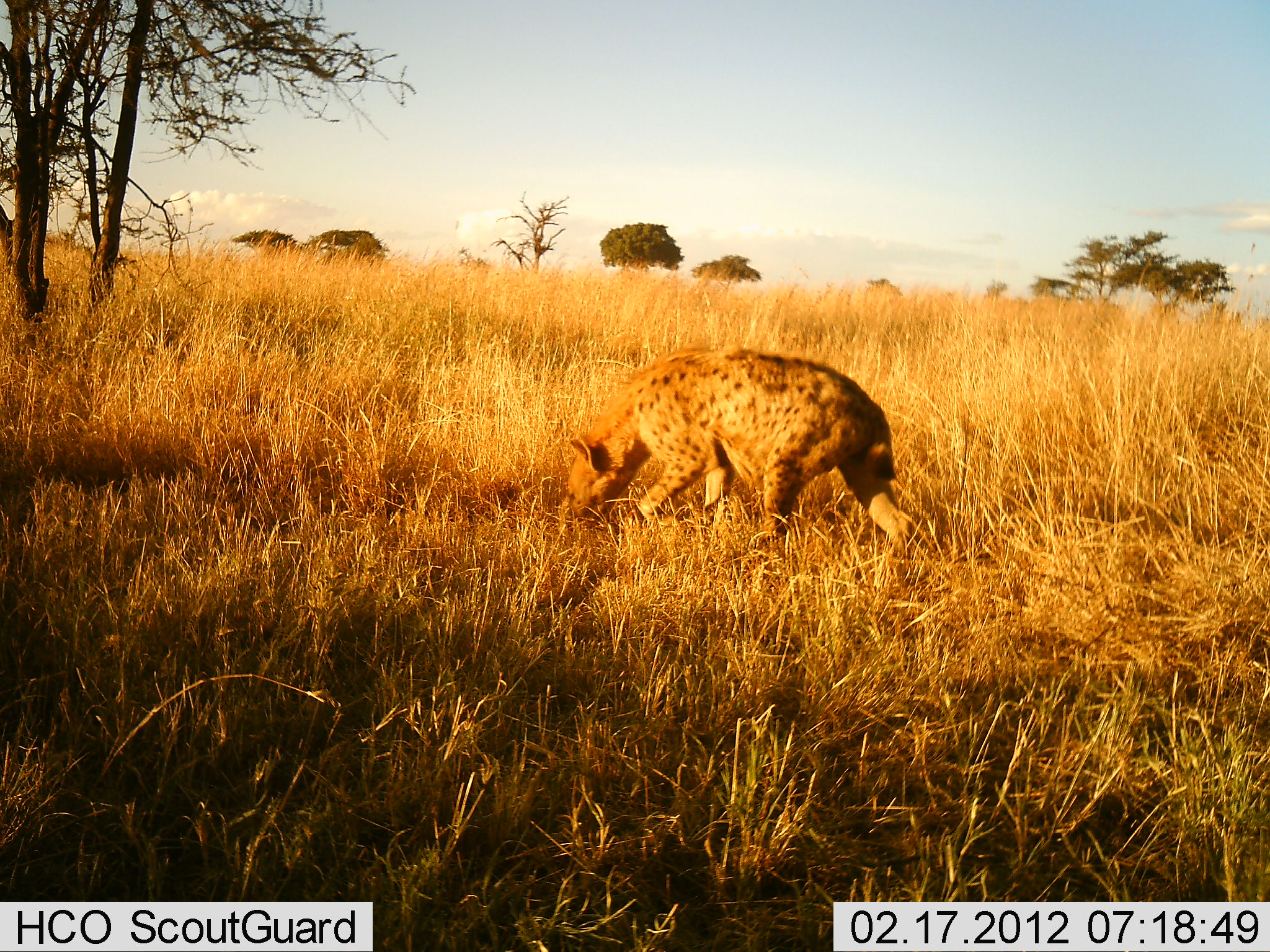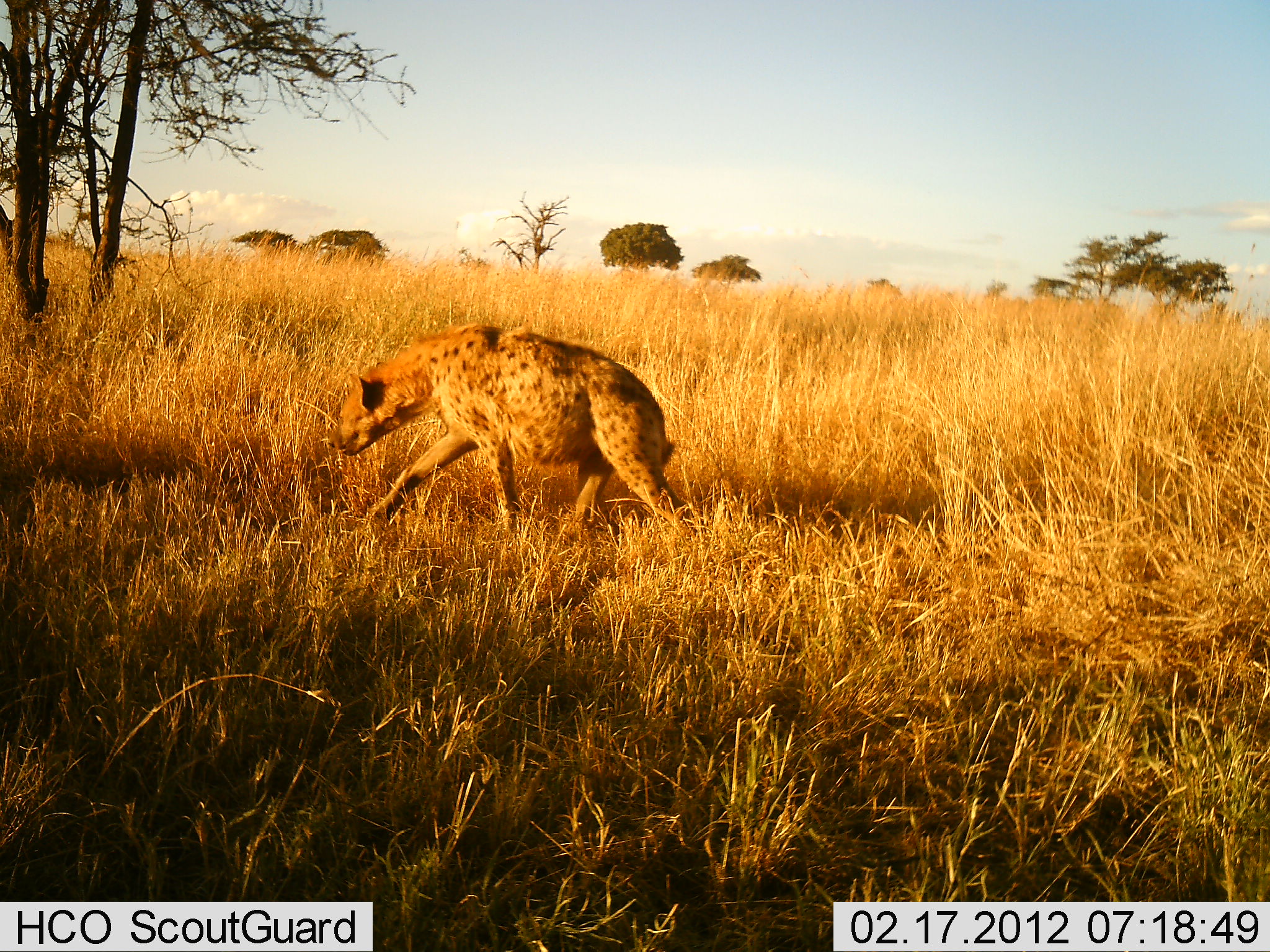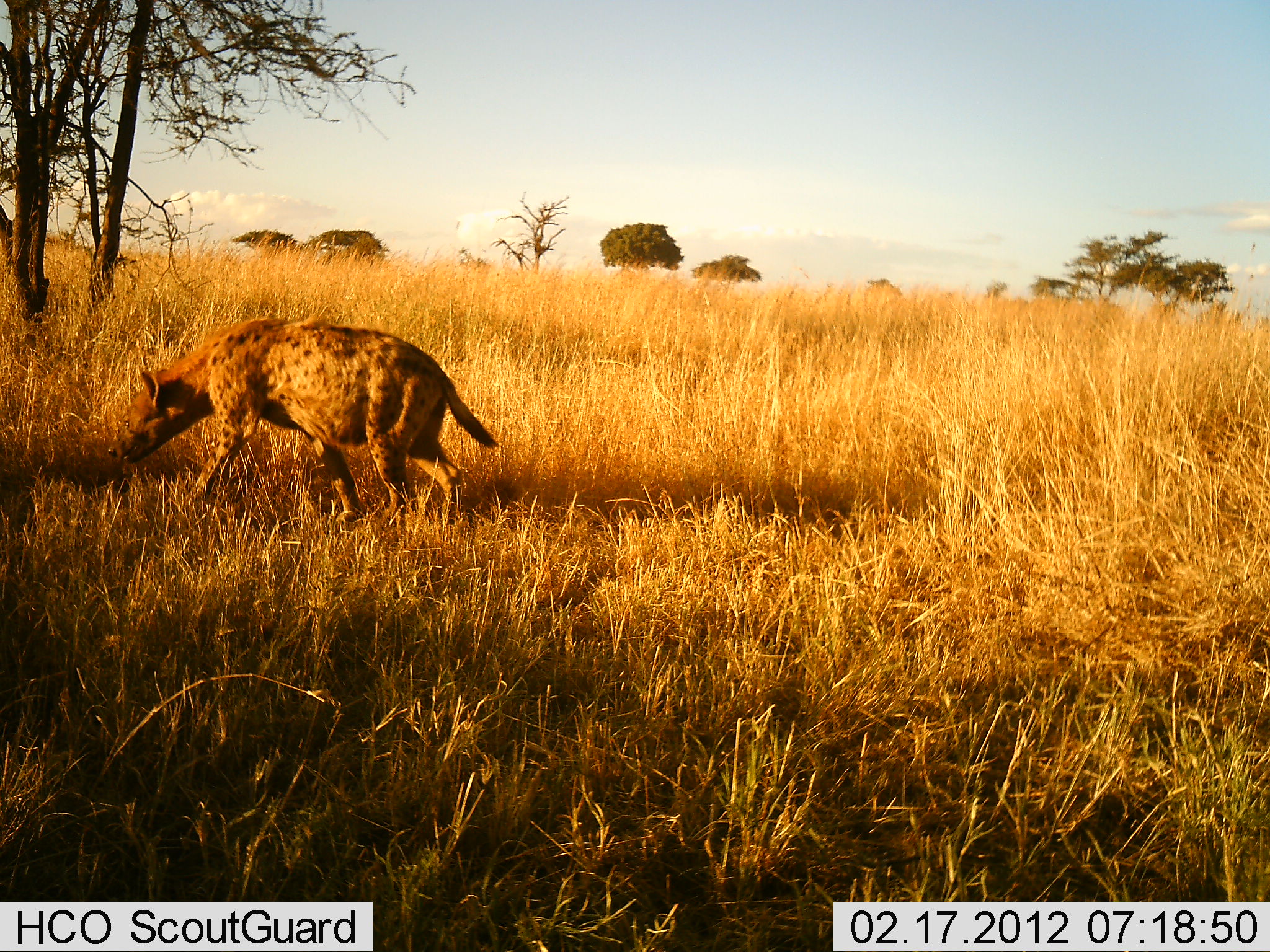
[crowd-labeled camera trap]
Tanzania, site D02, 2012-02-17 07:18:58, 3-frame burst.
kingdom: Animalia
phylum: Chordata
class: Mammalia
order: Carnivora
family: Hyaenidae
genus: Crocuta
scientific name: Crocuta crocuta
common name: spotted hyena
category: hyenaspotted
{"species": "hyenaspotted (spotted hyena) (Crocuta crocuta)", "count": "1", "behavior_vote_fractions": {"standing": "9%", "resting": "0%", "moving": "100%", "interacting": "0%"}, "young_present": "0%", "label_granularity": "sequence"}